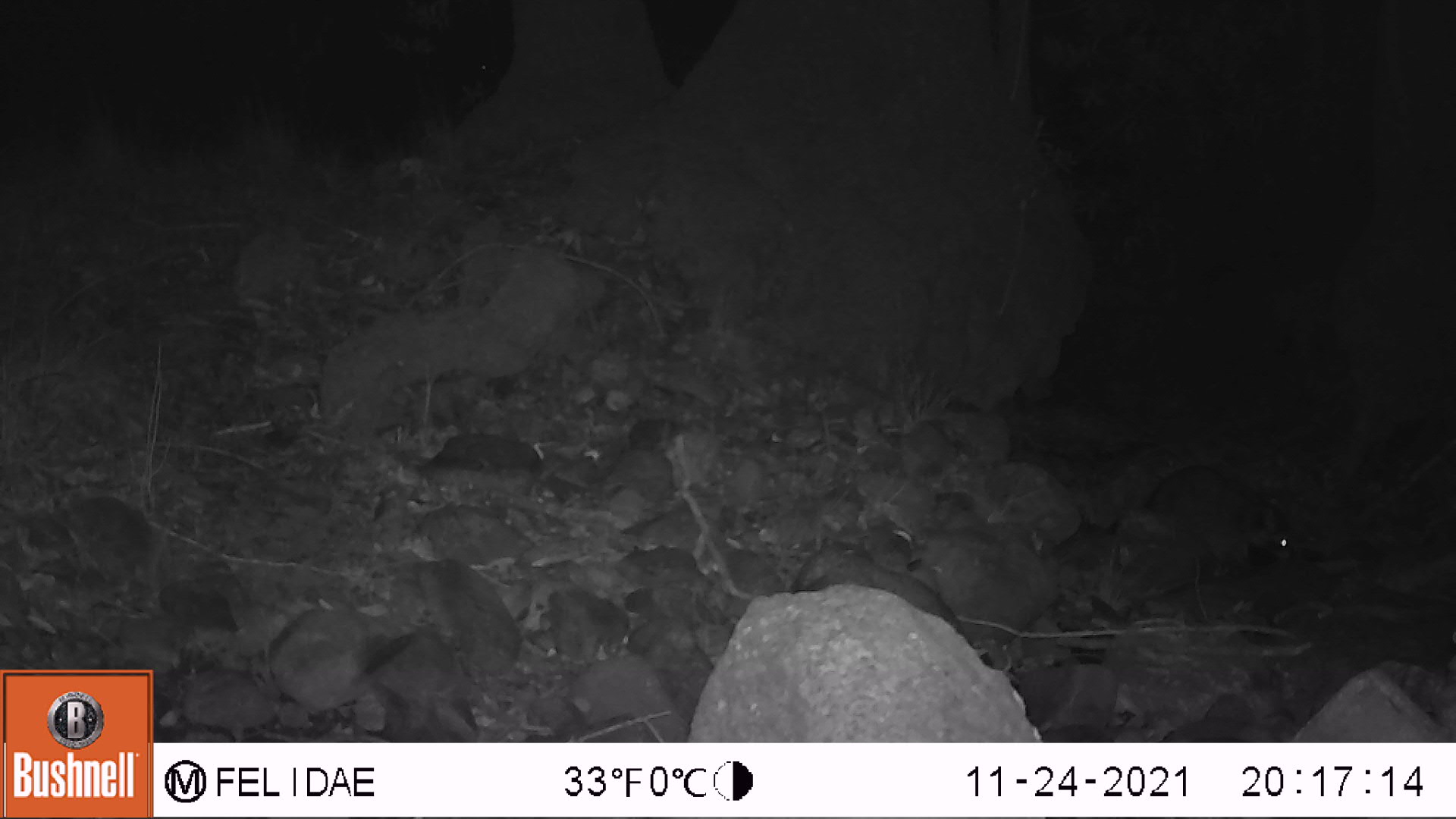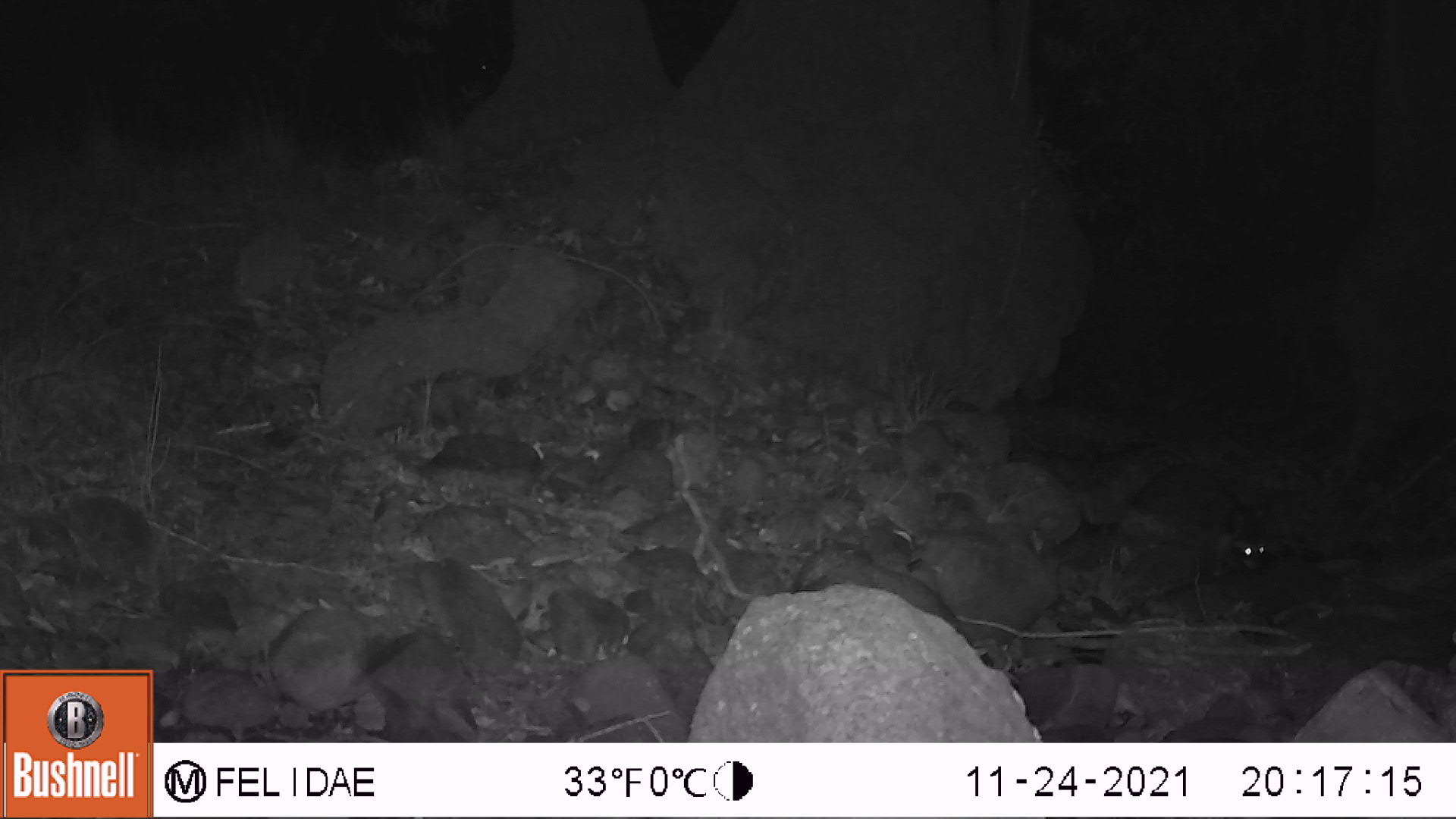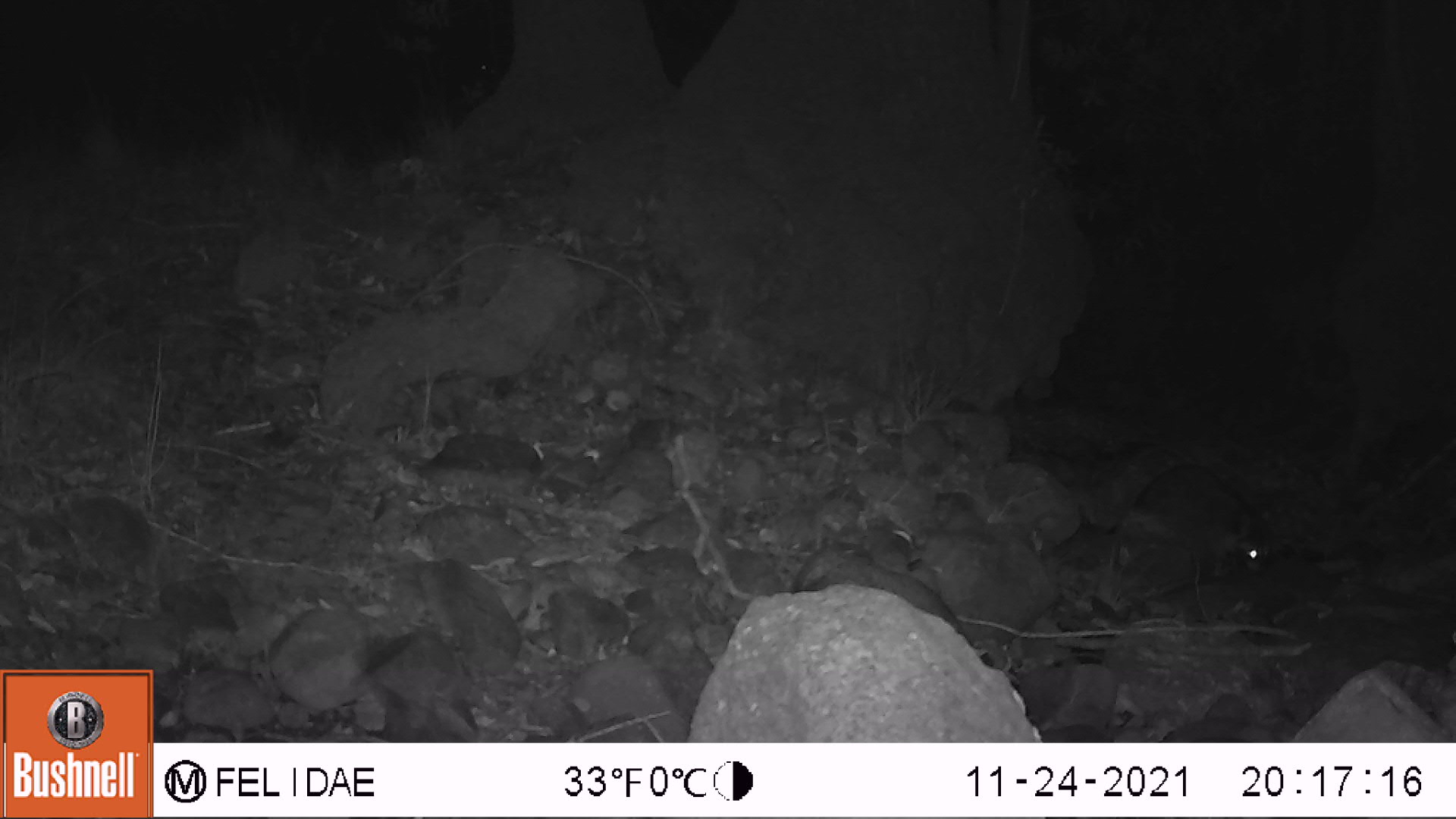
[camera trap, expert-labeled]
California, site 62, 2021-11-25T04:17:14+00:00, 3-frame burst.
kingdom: Animalia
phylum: Chordata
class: Mammalia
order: Carnivora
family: Procyonidae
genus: Procyon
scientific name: Procyon lotor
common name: raccoon